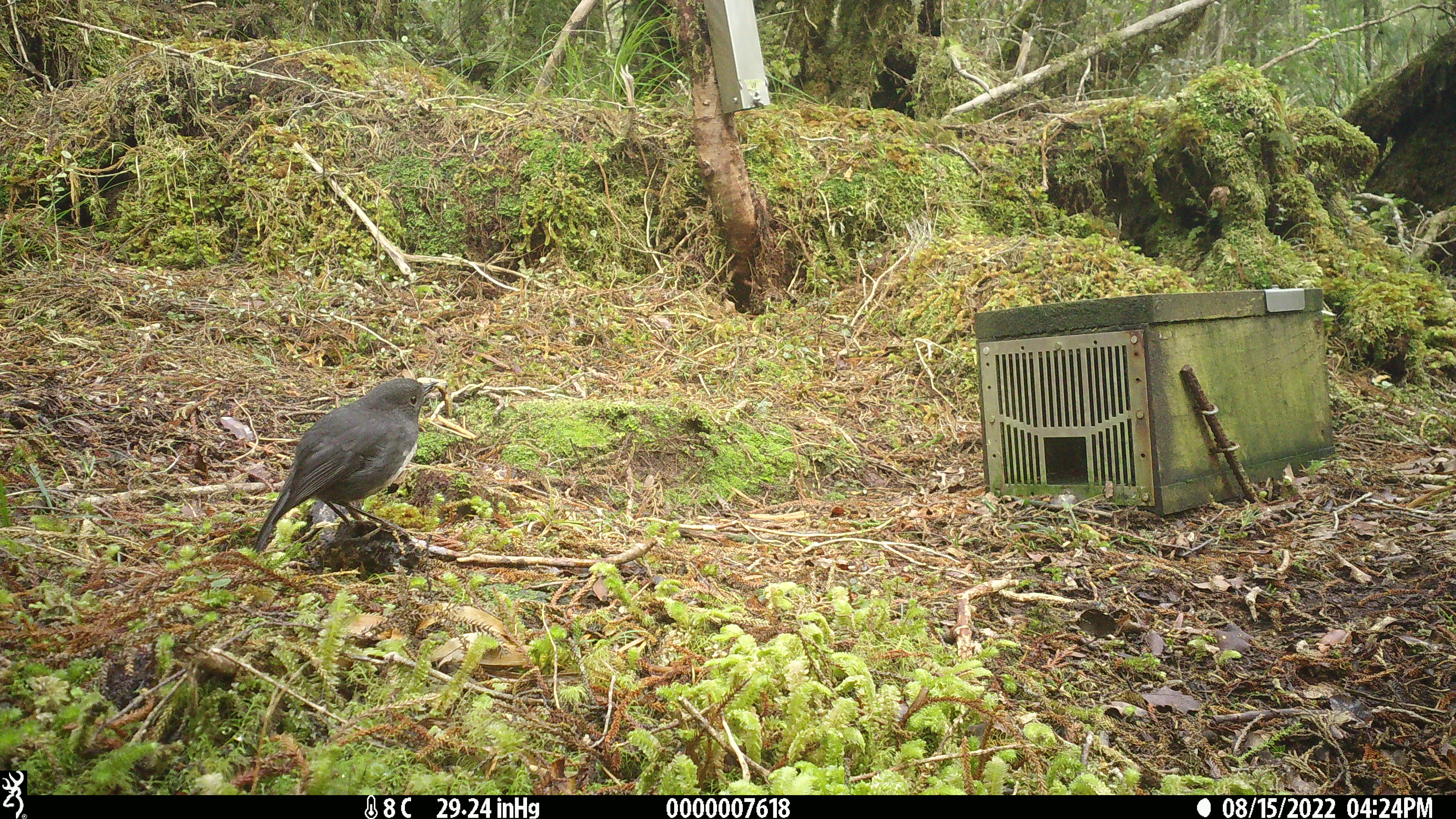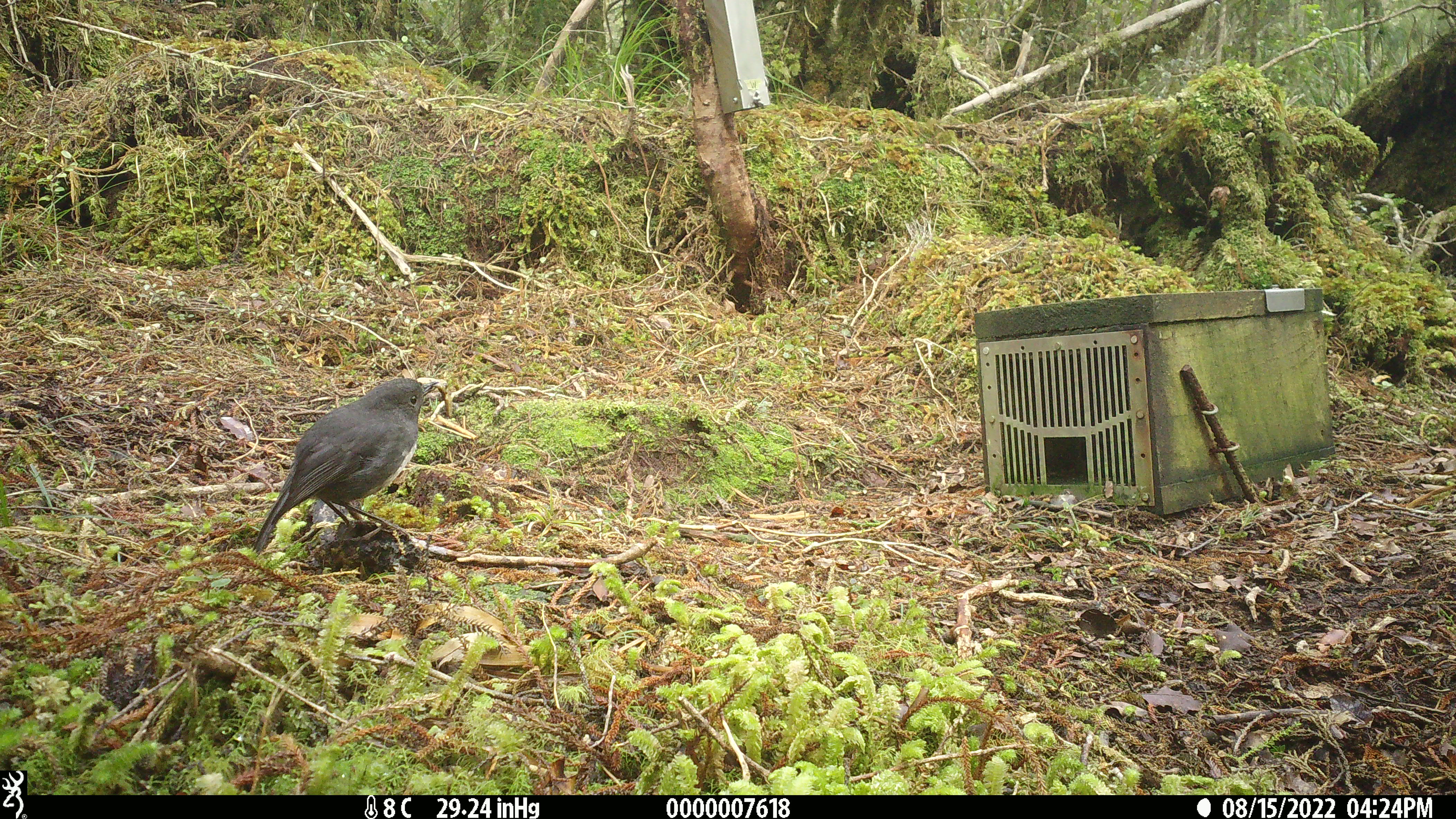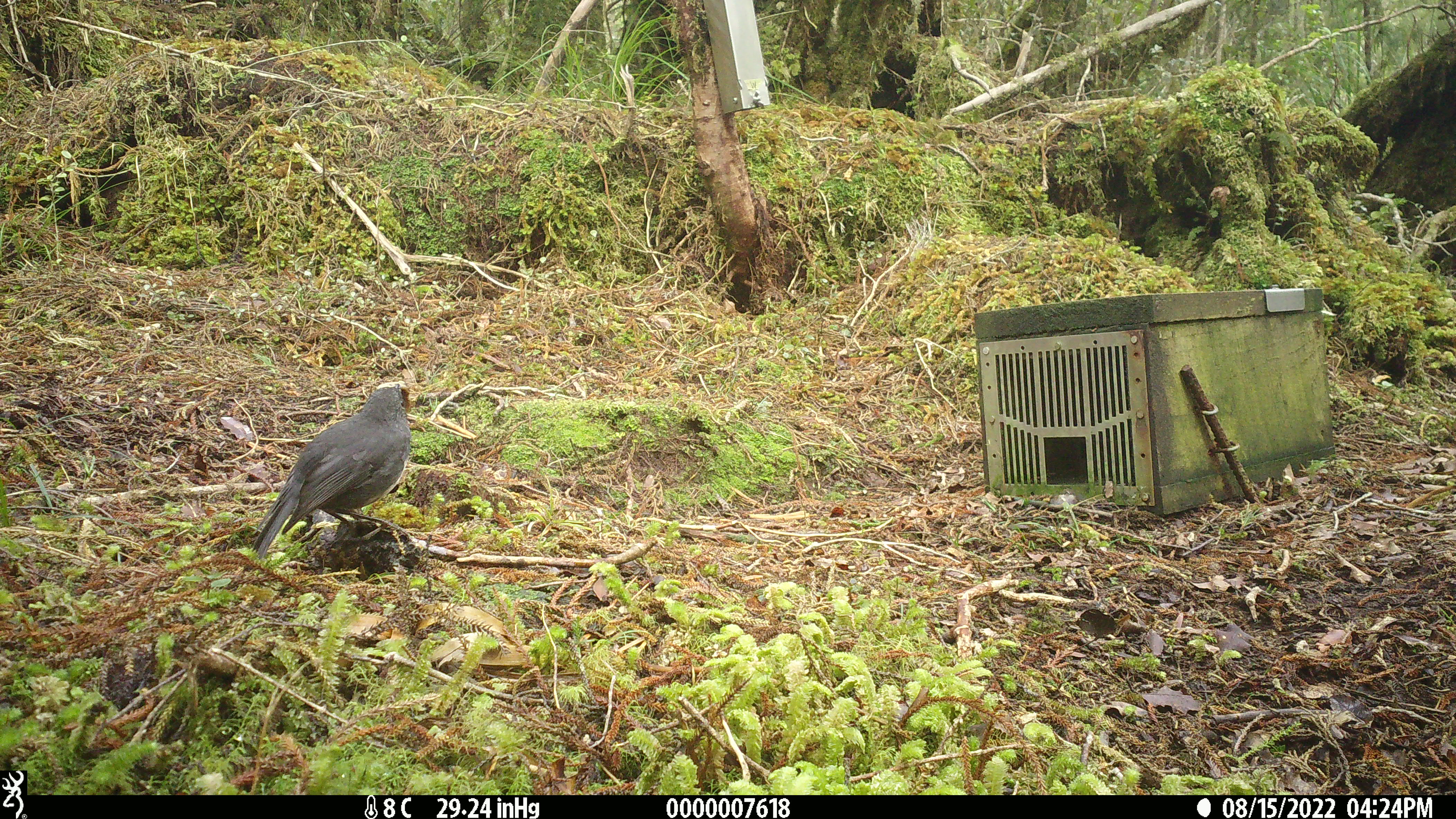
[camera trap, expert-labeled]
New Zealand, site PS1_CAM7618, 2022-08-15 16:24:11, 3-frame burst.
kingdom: Animalia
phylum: Chordata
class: Aves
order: Passeriformes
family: Petroicidae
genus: Petroica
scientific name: Petroica australis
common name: new zealand robin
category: robin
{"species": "robin (new zealand robin) (Petroica australis)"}